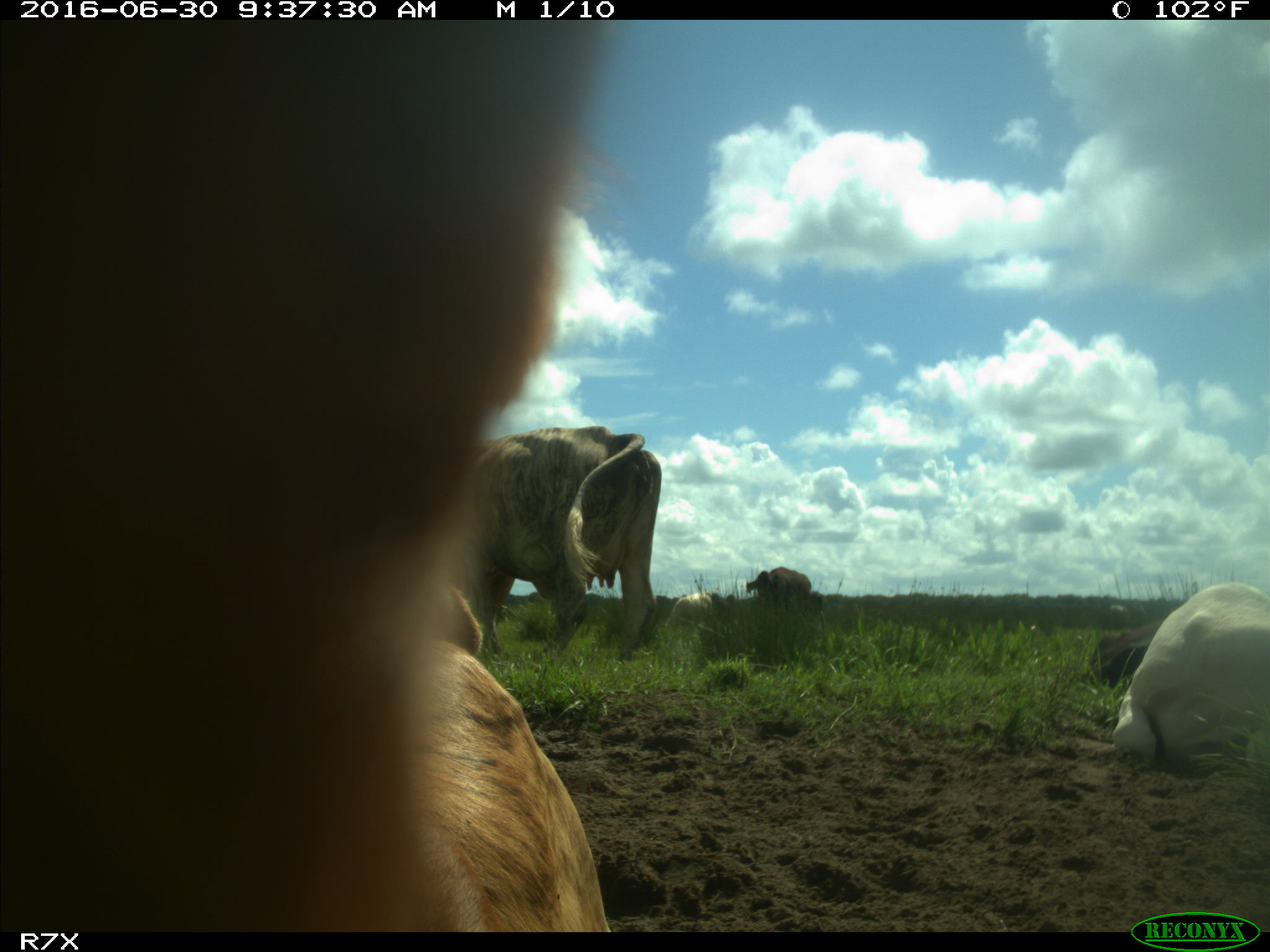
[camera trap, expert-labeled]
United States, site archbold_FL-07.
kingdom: Animalia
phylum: Chordata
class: Mammalia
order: Artiodactyla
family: Bovidae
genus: Bos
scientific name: Bos taurus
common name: domestic cow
Bos taurus (domestic cow).